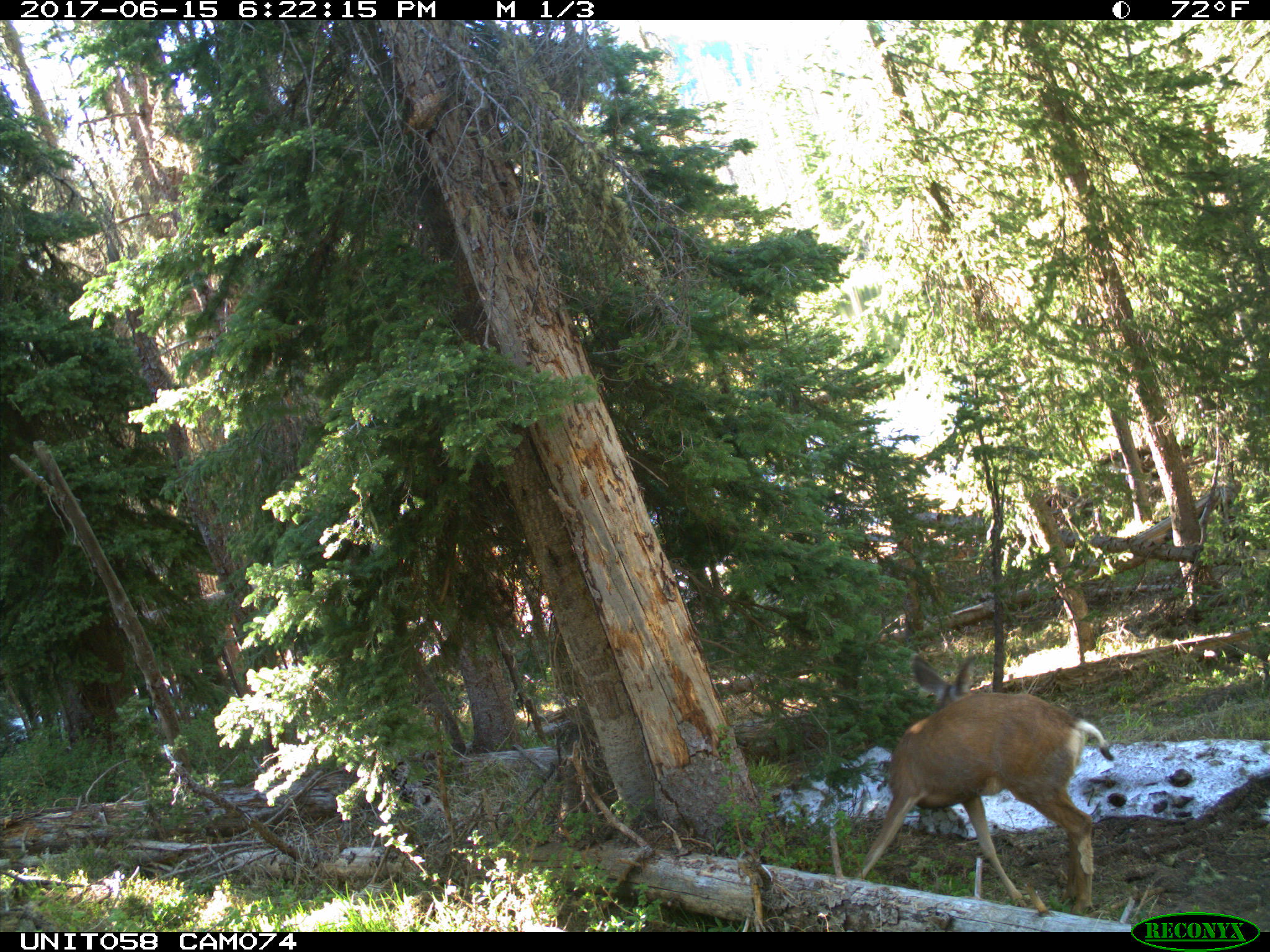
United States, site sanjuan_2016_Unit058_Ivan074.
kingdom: Animalia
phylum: Chordata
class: Mammalia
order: Artiodactyla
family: Cervidae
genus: Odocoileus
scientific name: Odocoileus hemionus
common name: mule deer